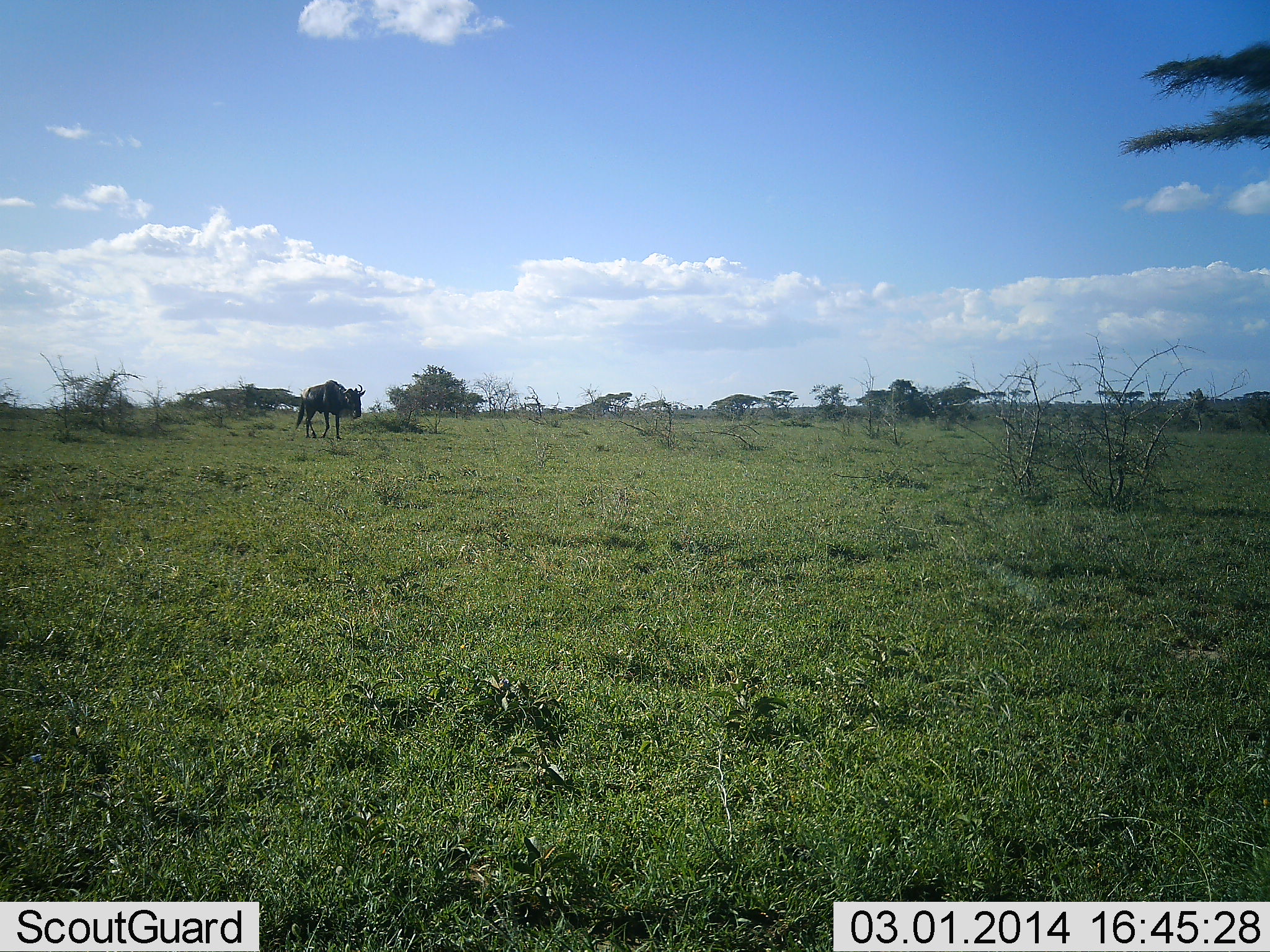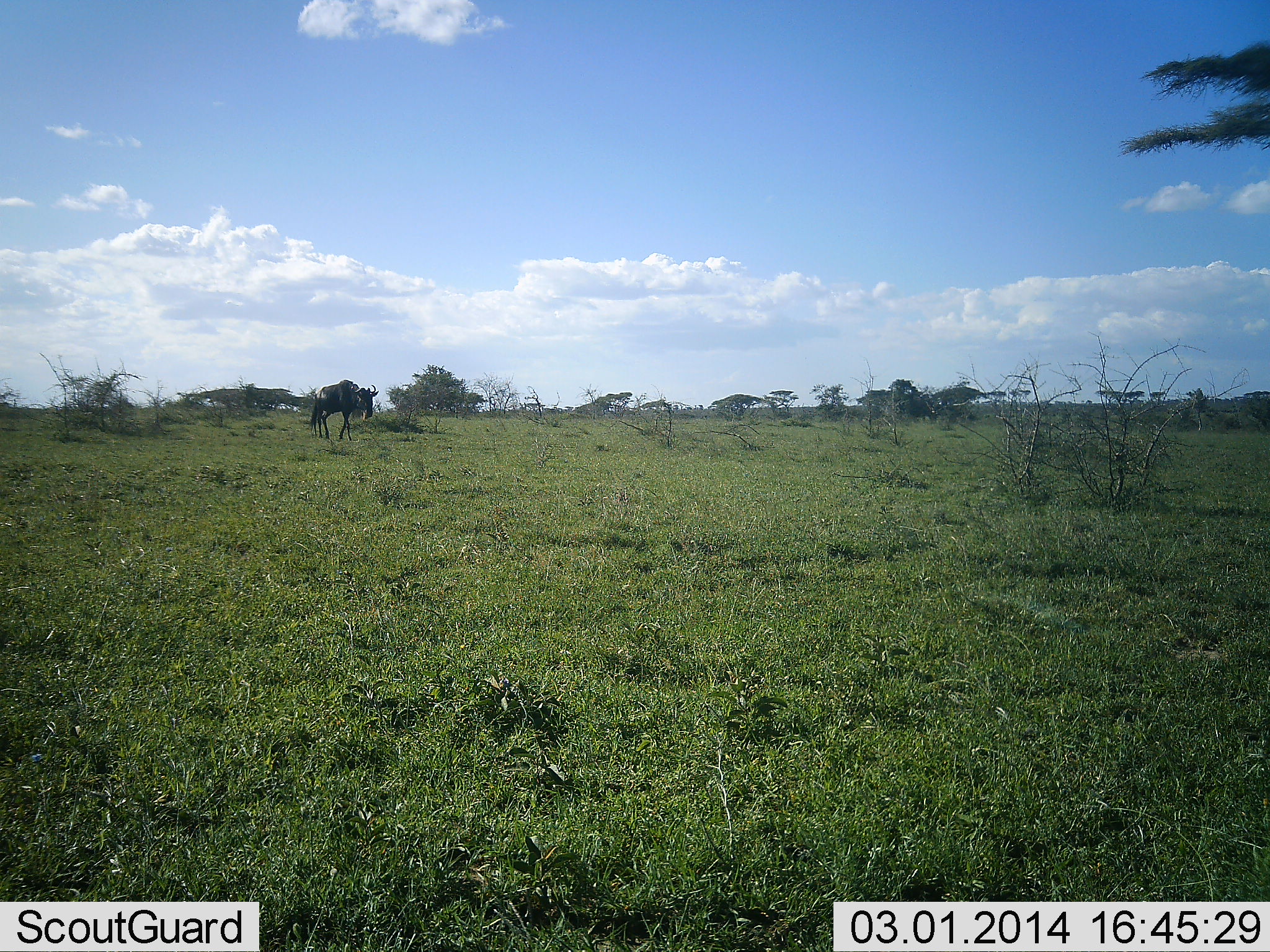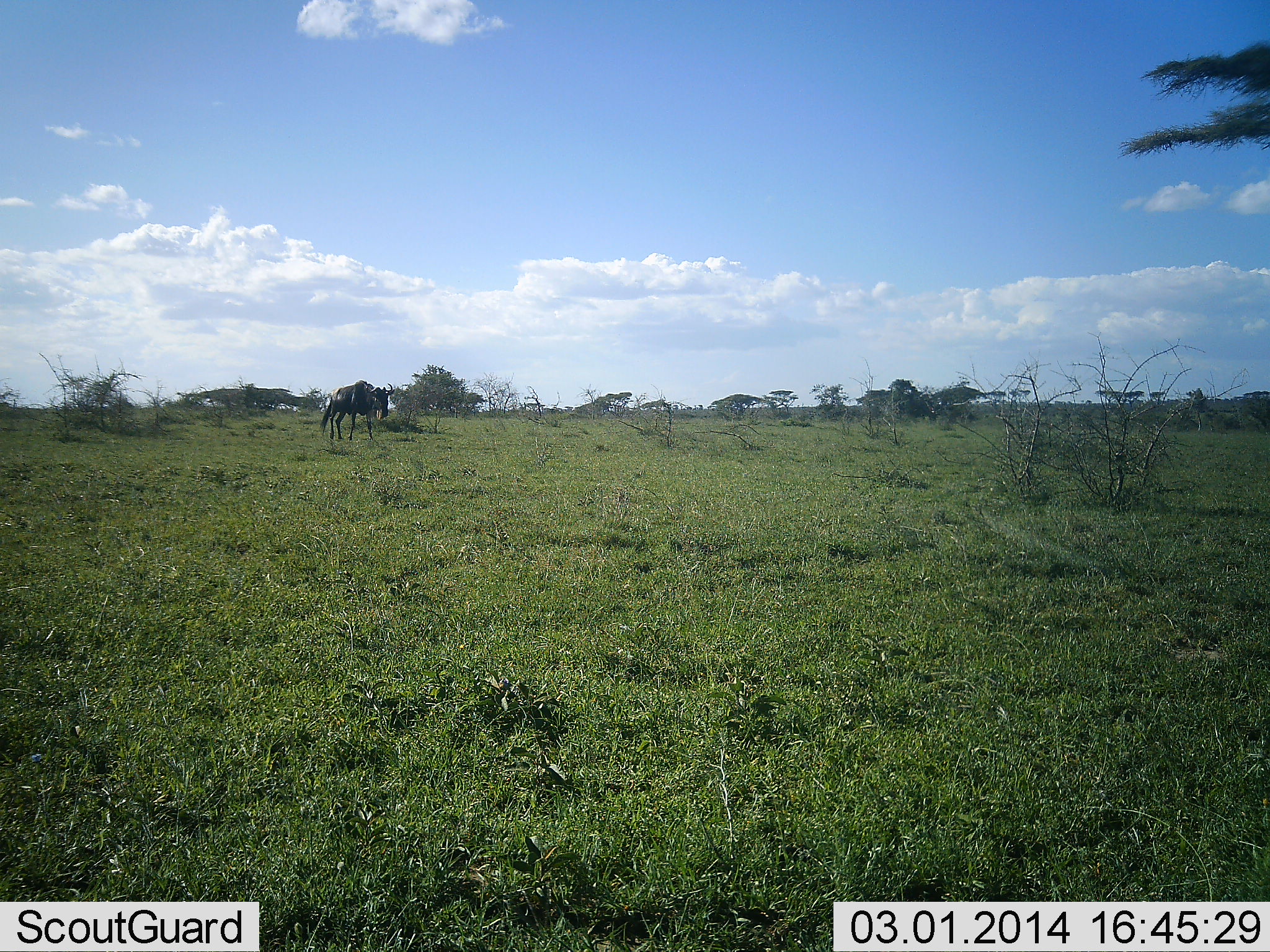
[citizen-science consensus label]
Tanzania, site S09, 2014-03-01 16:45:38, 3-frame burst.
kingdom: Animalia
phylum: Chordata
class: Mammalia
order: Artiodactyla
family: Bovidae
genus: Connochaetes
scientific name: Connochaetes taurinus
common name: blue wildebeest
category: wildebeest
Wildebeest (blue wildebeest) (Connochaetes taurinus), count 1. Behavior (volunteer vote fractions): standing 3%, resting 0%, moving 97%, interacting 0%. Young present (vote fraction): 0%. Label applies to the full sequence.